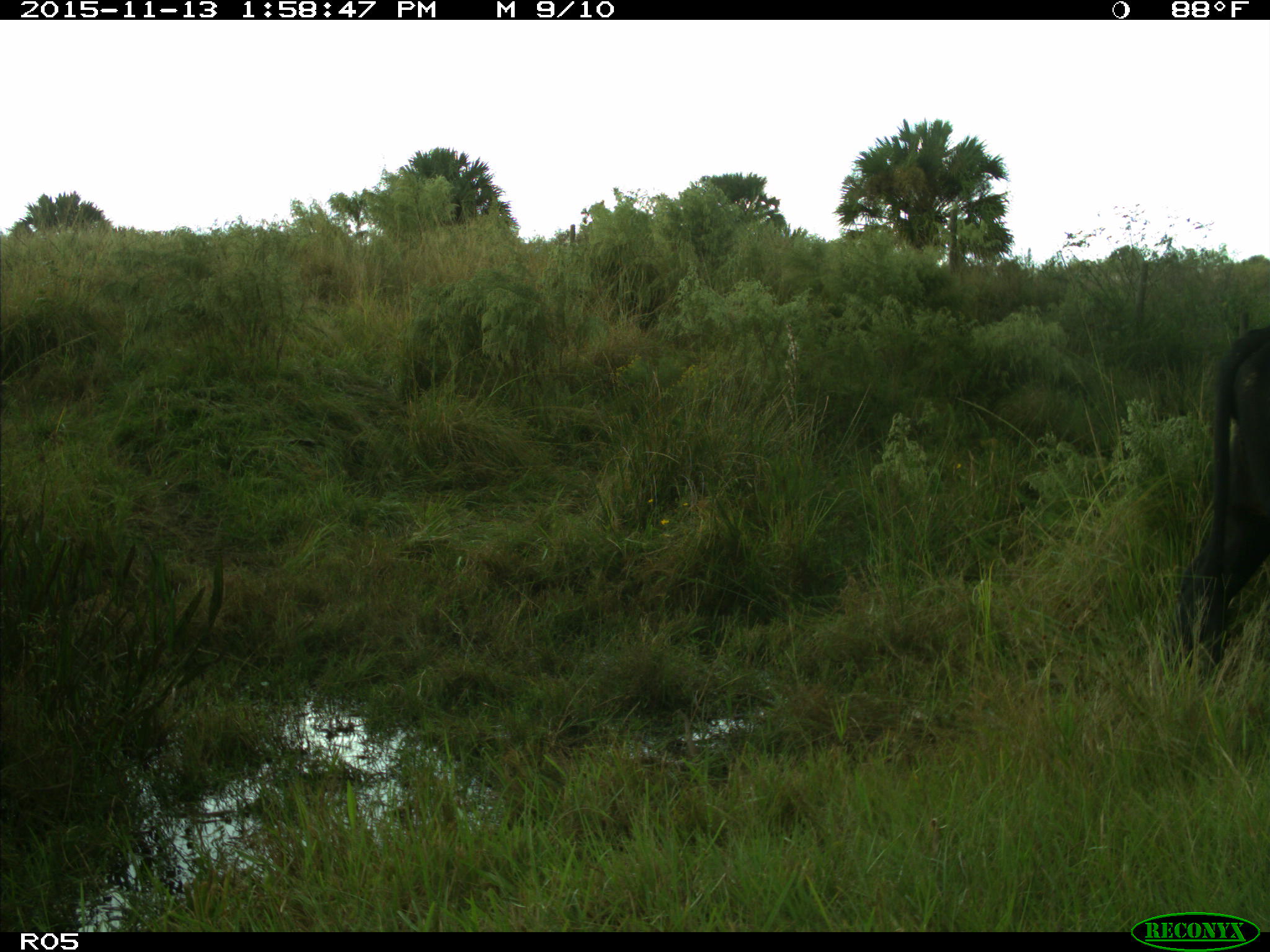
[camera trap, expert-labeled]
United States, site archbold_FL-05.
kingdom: Animalia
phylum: Chordata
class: Mammalia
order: Artiodactyla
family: Bovidae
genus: Bos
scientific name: Bos taurus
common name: domestic cow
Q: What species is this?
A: Bos taurus (domestic cow).